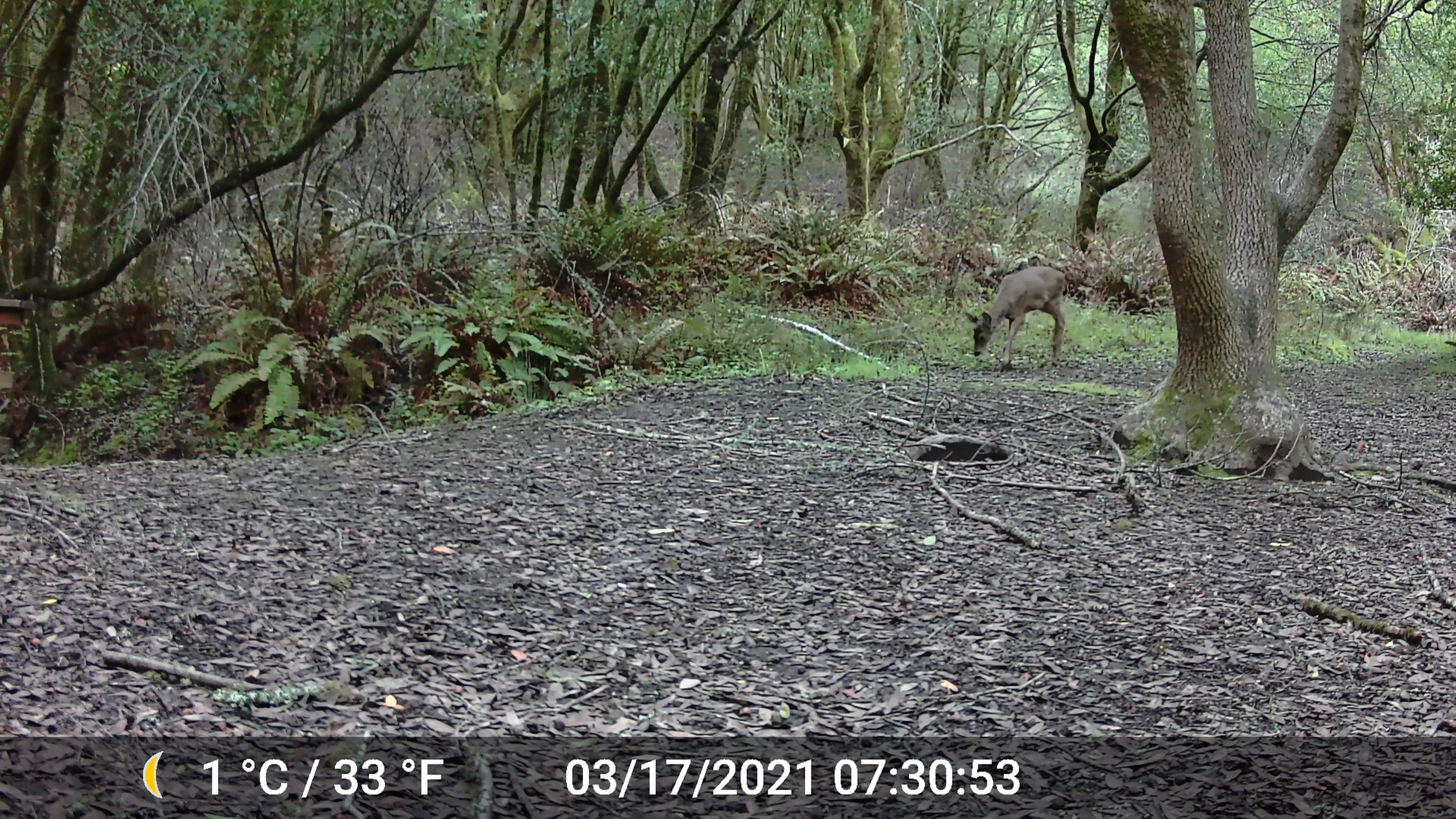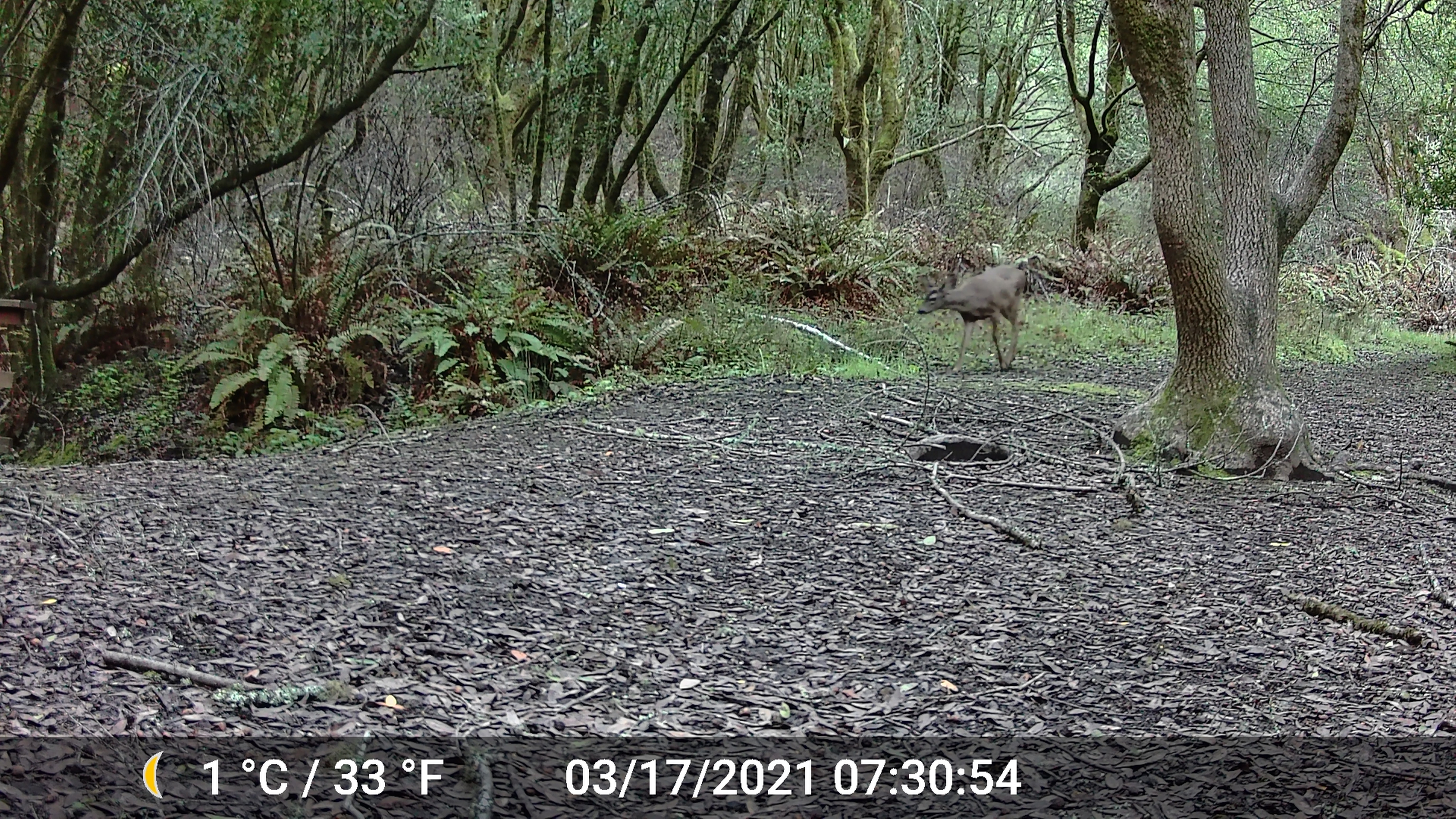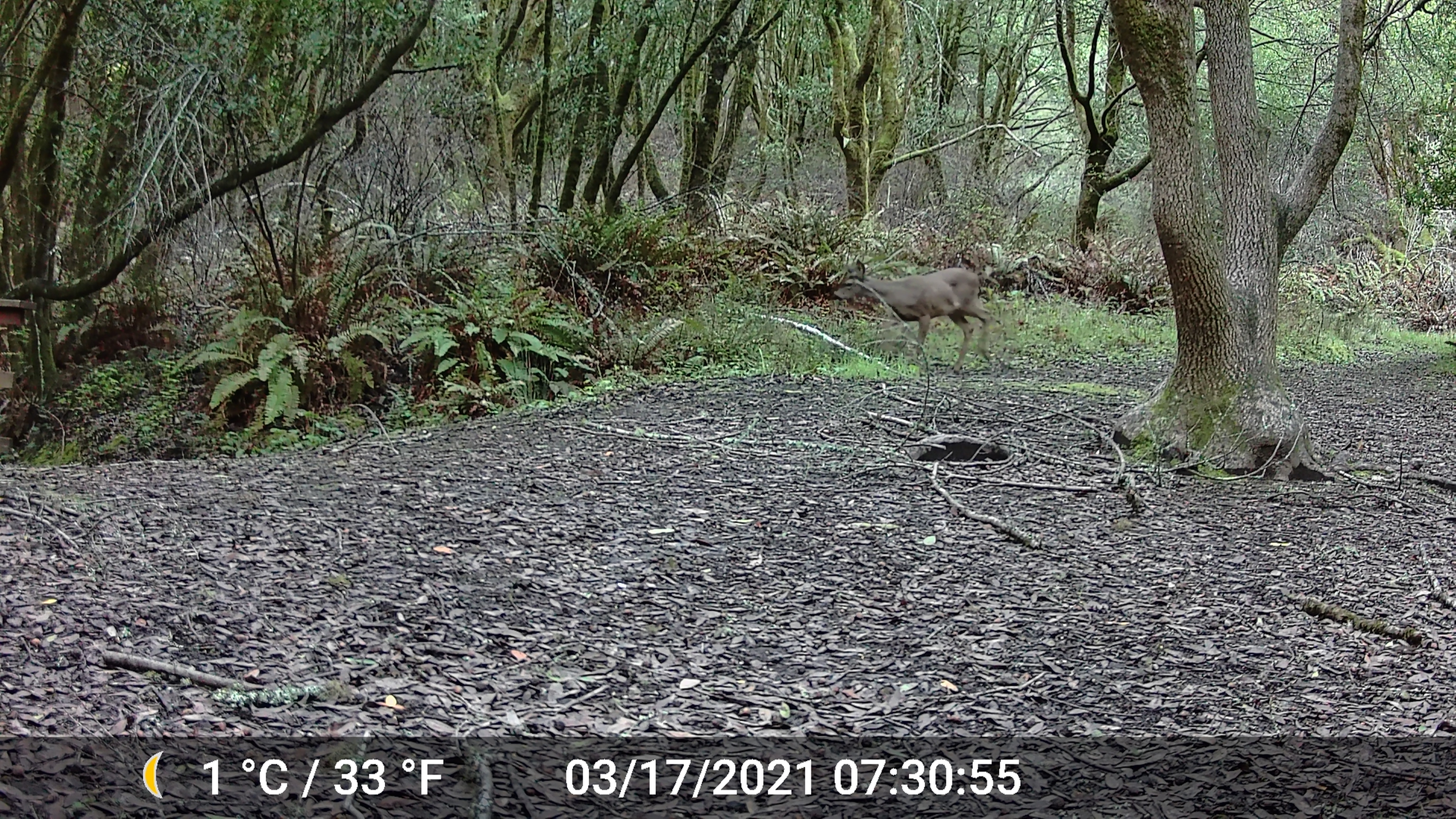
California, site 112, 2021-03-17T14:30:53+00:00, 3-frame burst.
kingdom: Animalia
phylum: Chordata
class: Mammalia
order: Artiodactyla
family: Cervidae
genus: Odocoileus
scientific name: Odocoileus hemionus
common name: mule deer